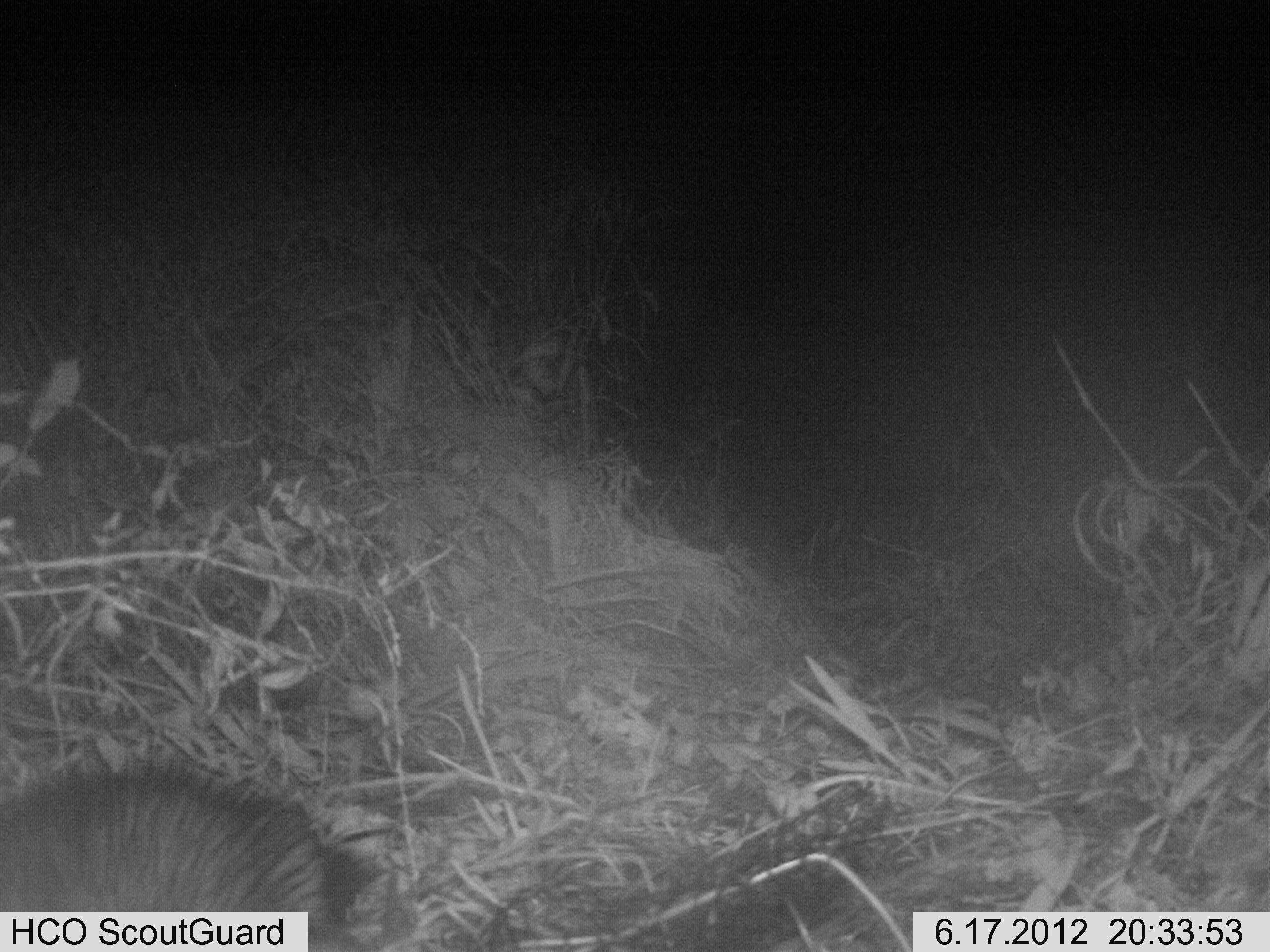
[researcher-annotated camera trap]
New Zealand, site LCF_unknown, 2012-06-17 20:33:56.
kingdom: Animalia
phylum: Chordata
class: Mammalia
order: Carnivora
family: Mustelidae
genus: Mustela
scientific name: Mustela furo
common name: ferret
Ferret (Mustela furo).